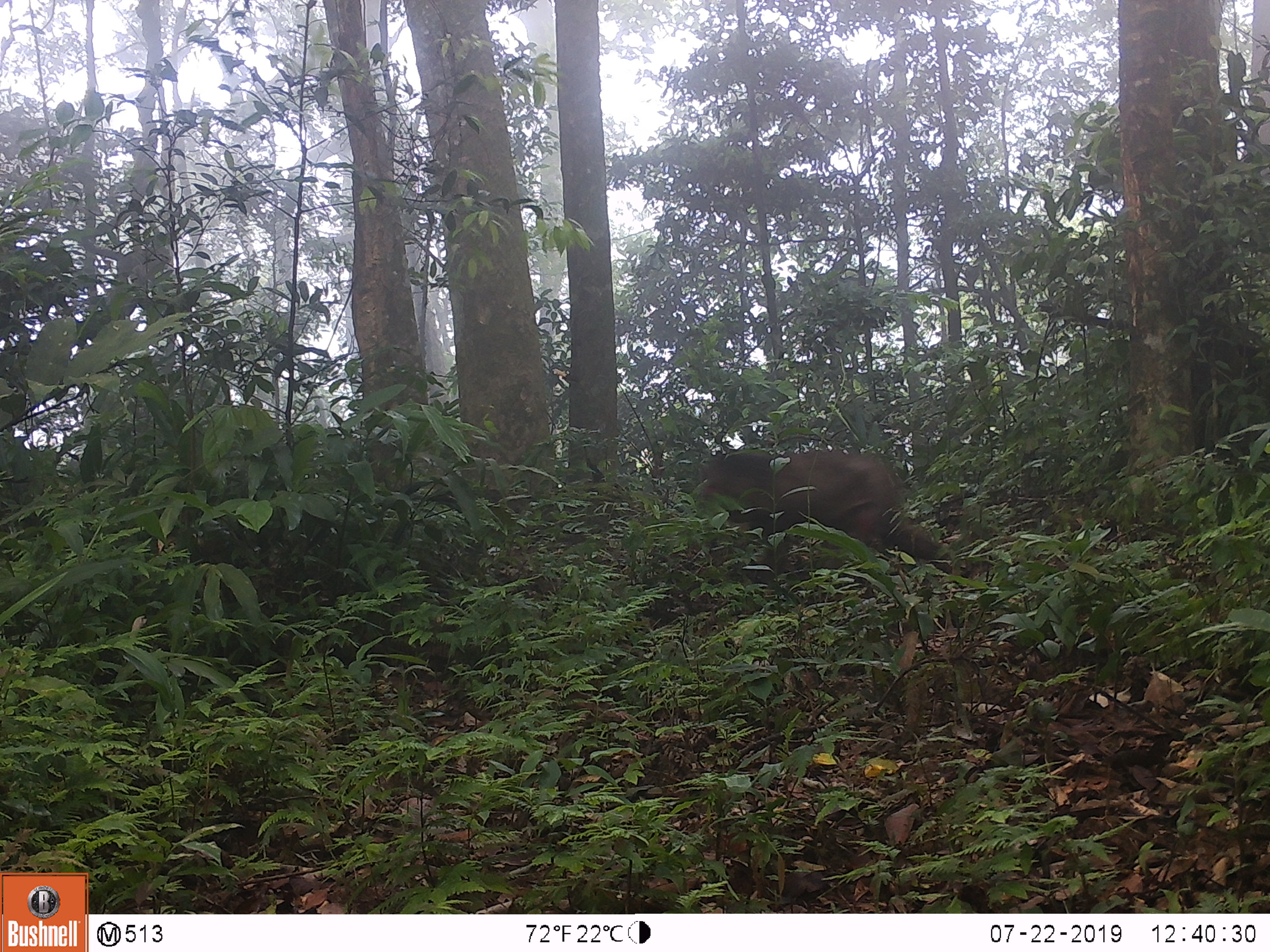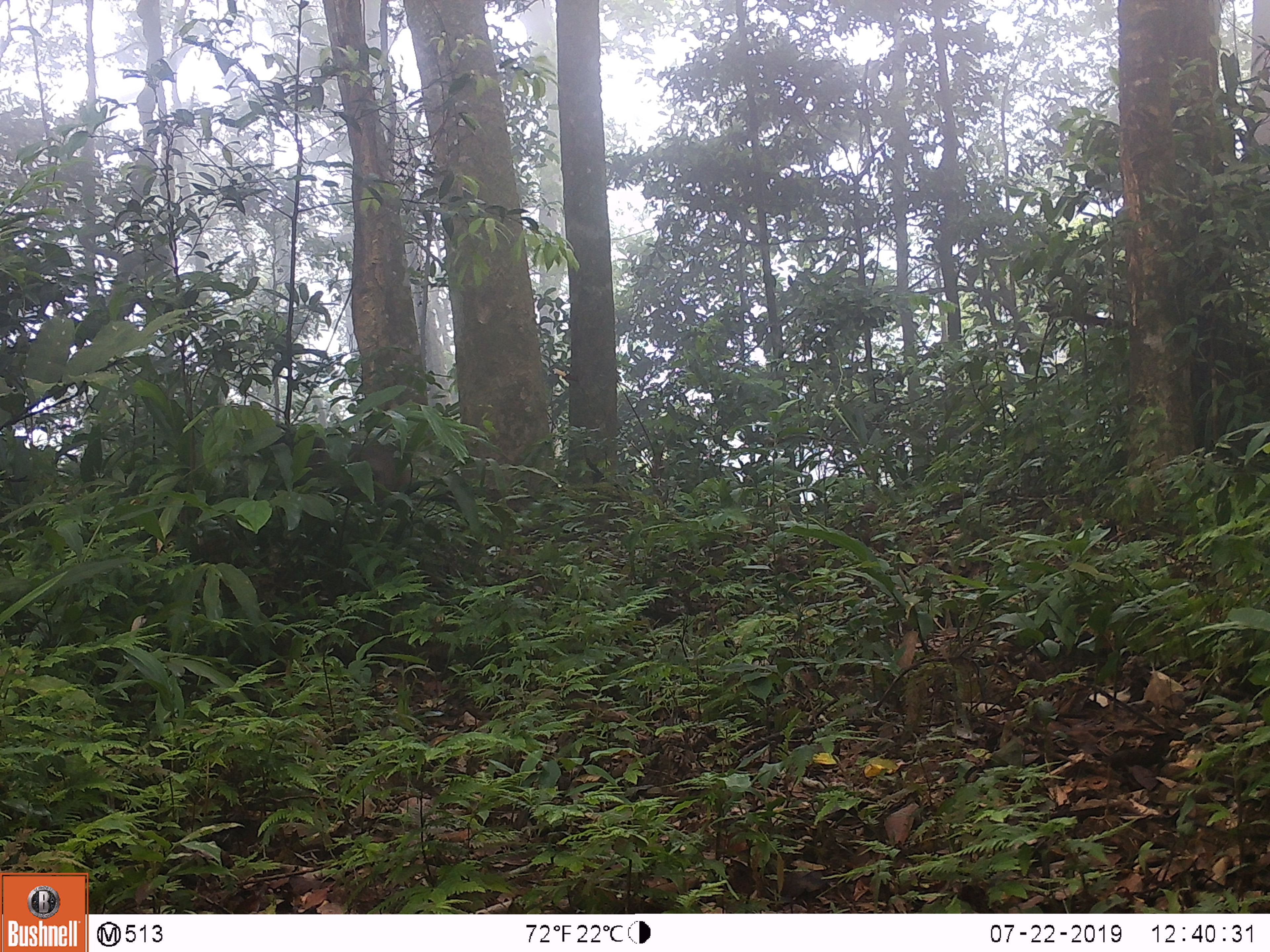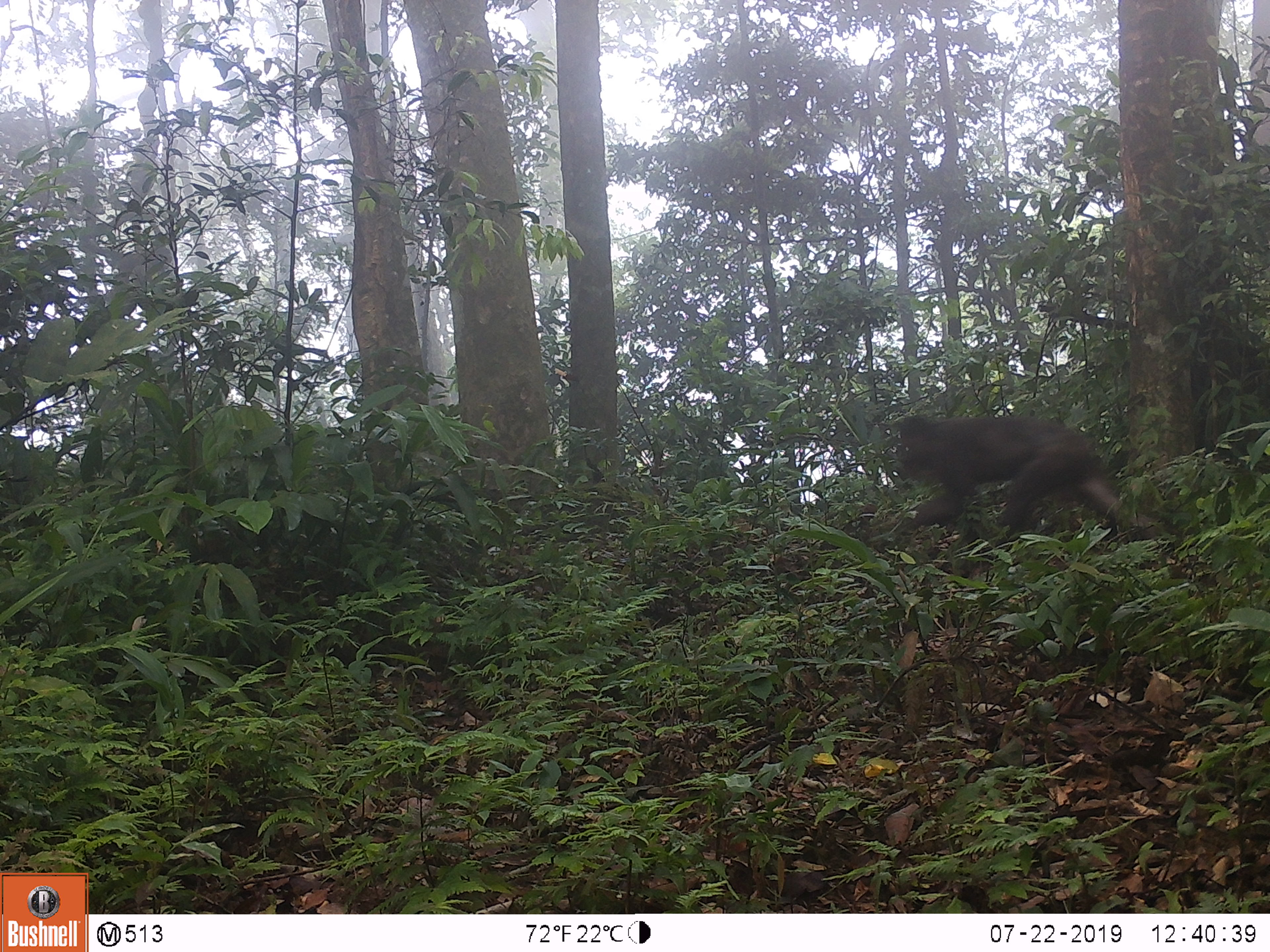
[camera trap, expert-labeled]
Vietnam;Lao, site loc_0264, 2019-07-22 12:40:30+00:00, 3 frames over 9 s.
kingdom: Animalia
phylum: Chordata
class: Mammalia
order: Primates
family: Cercopithecidae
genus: Macaca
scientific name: Macaca arctoides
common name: stump-tailed macaque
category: stump tailed macaque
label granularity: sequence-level